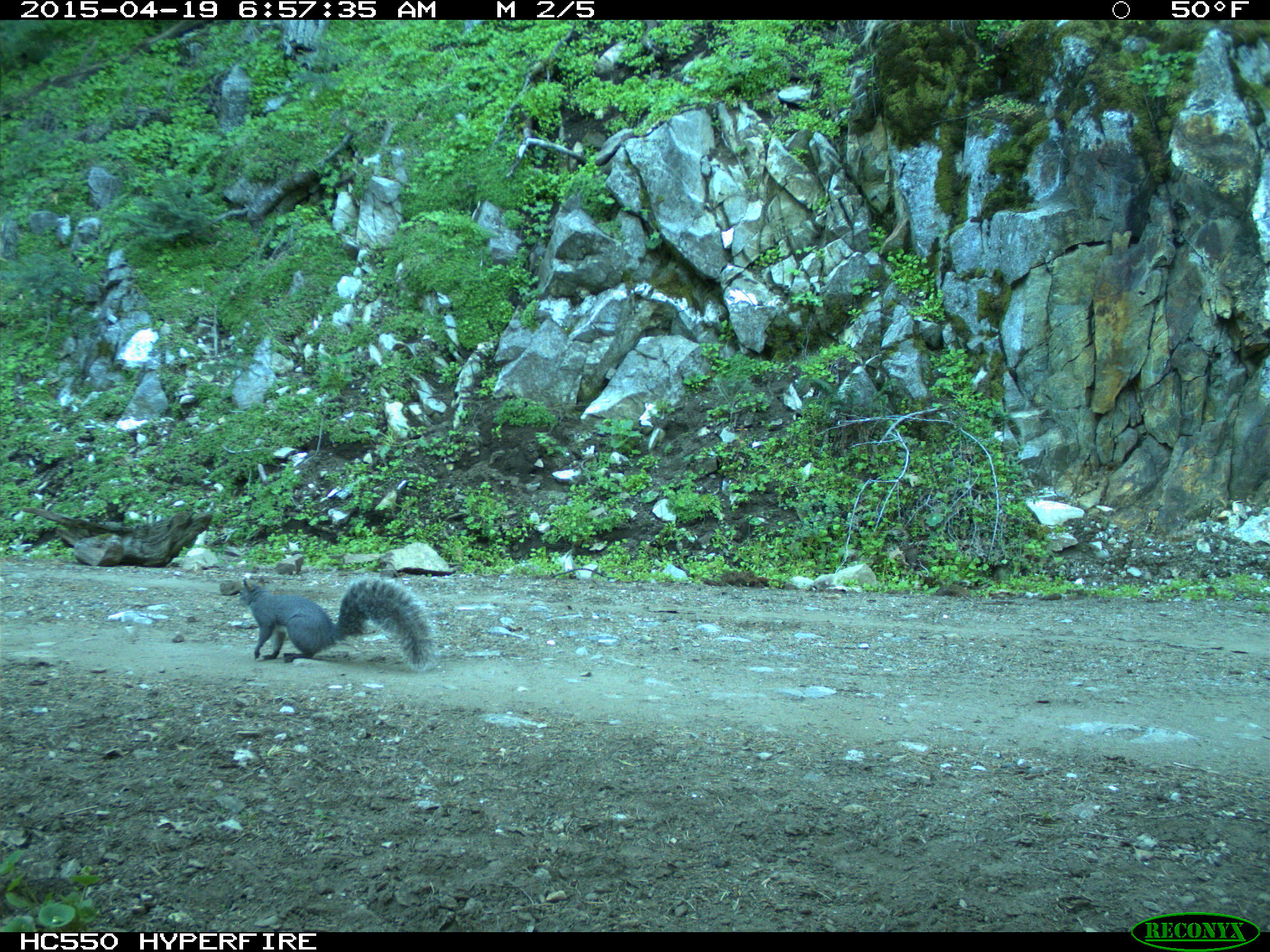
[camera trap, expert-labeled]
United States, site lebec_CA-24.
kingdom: Animalia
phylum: Chordata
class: Mammalia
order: Rodentia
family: Sciuridae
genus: Sciurus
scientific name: Sciurus carolinensis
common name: eastern gray squirrel